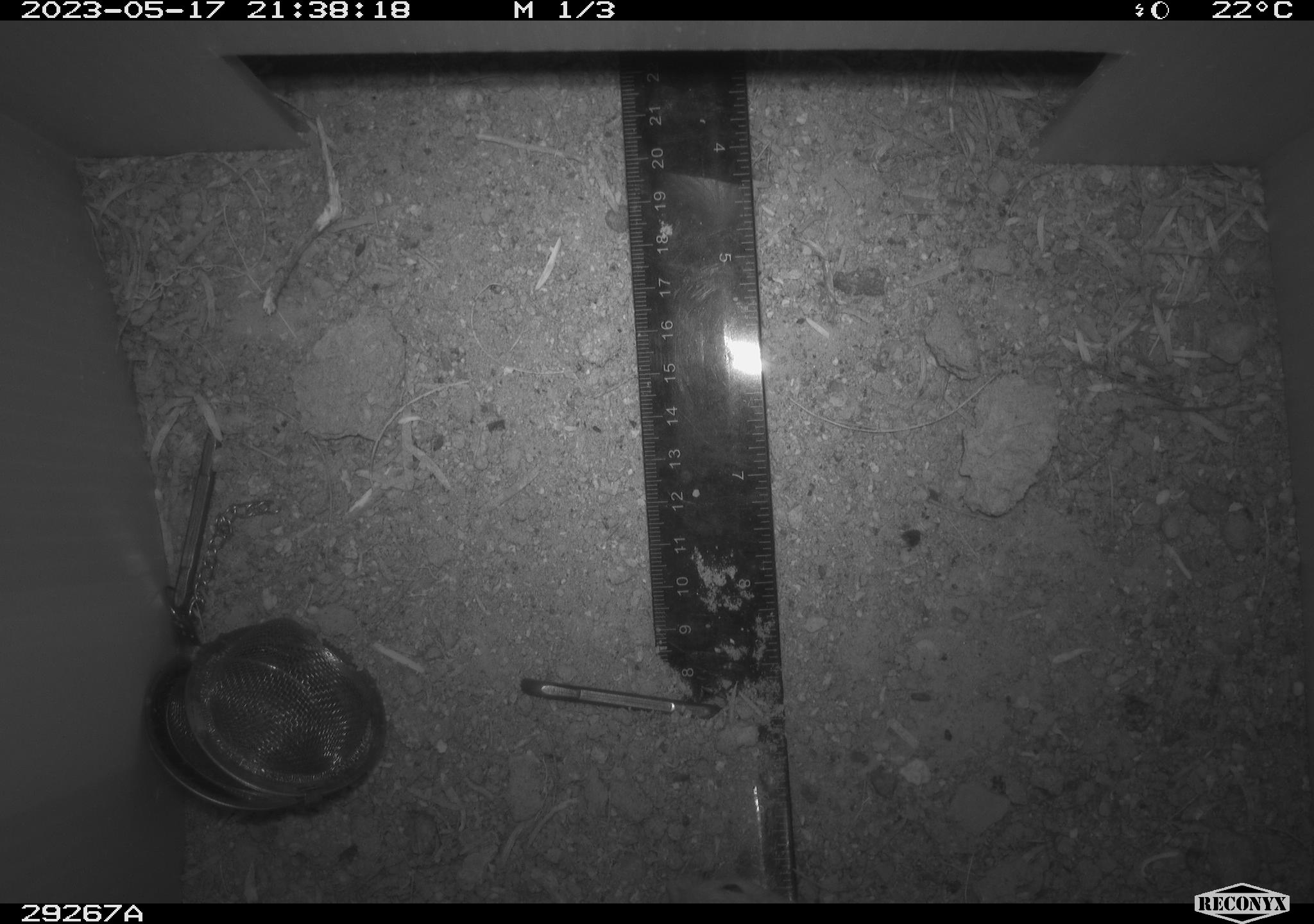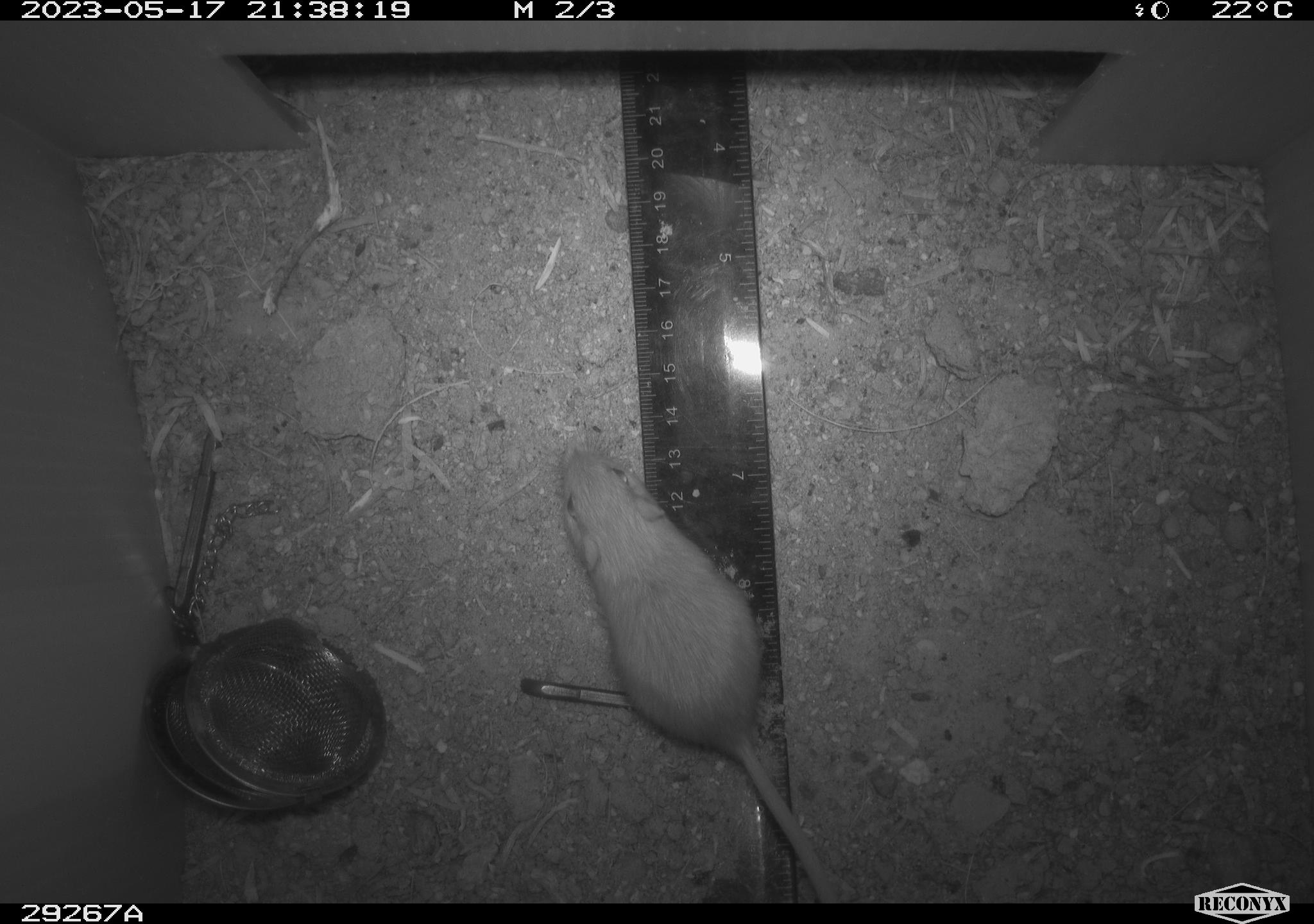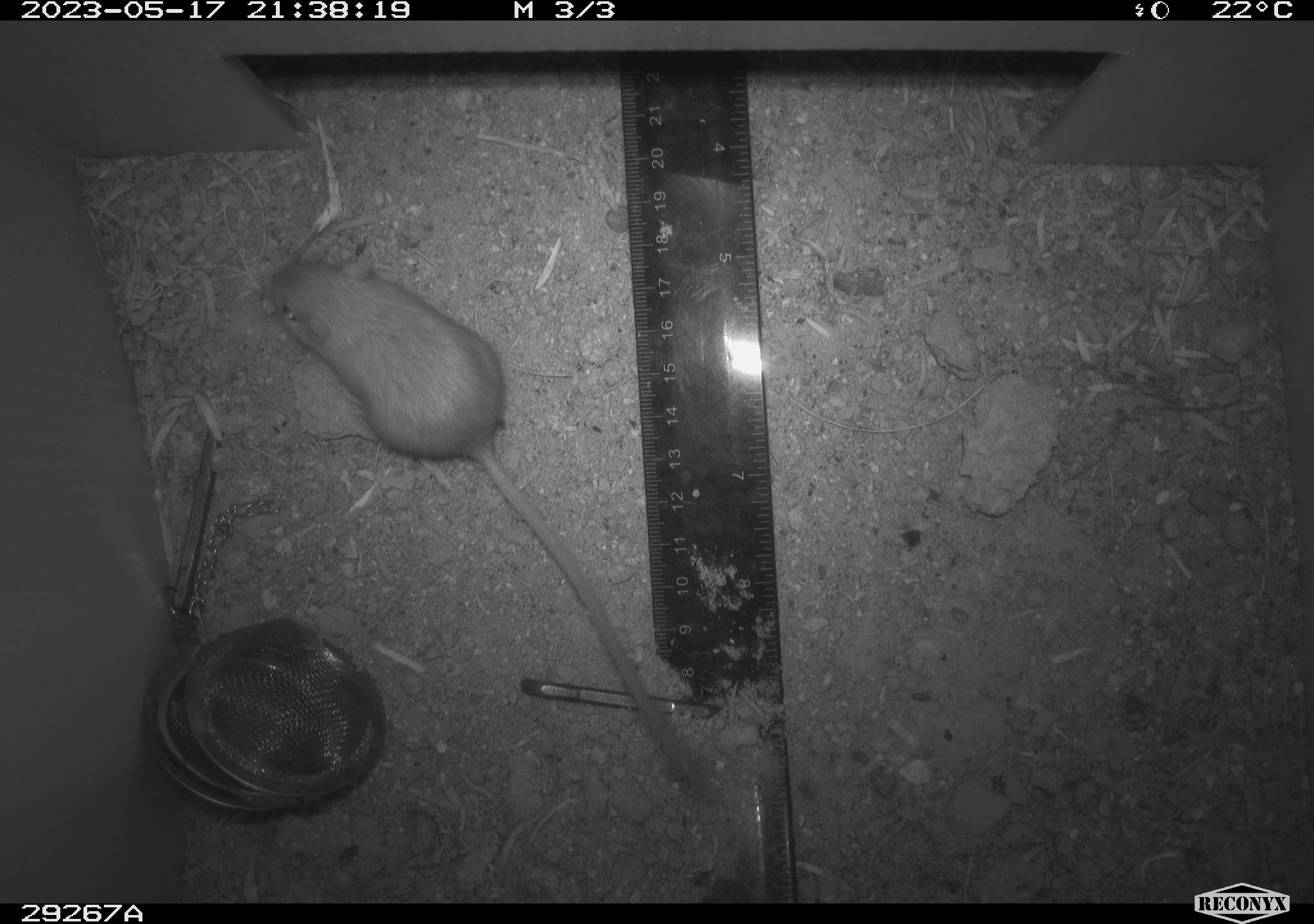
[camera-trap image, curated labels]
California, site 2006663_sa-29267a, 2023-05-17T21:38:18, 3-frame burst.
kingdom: Animalia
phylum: Chordata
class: Mammalia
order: Rodentia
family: Heteromyidae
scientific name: Heteromyidae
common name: kangaroo rats and pocket mice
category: heteromyidae family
Heteromyidae family (kangaroo rats and pocket mice) (Heteromyidae).